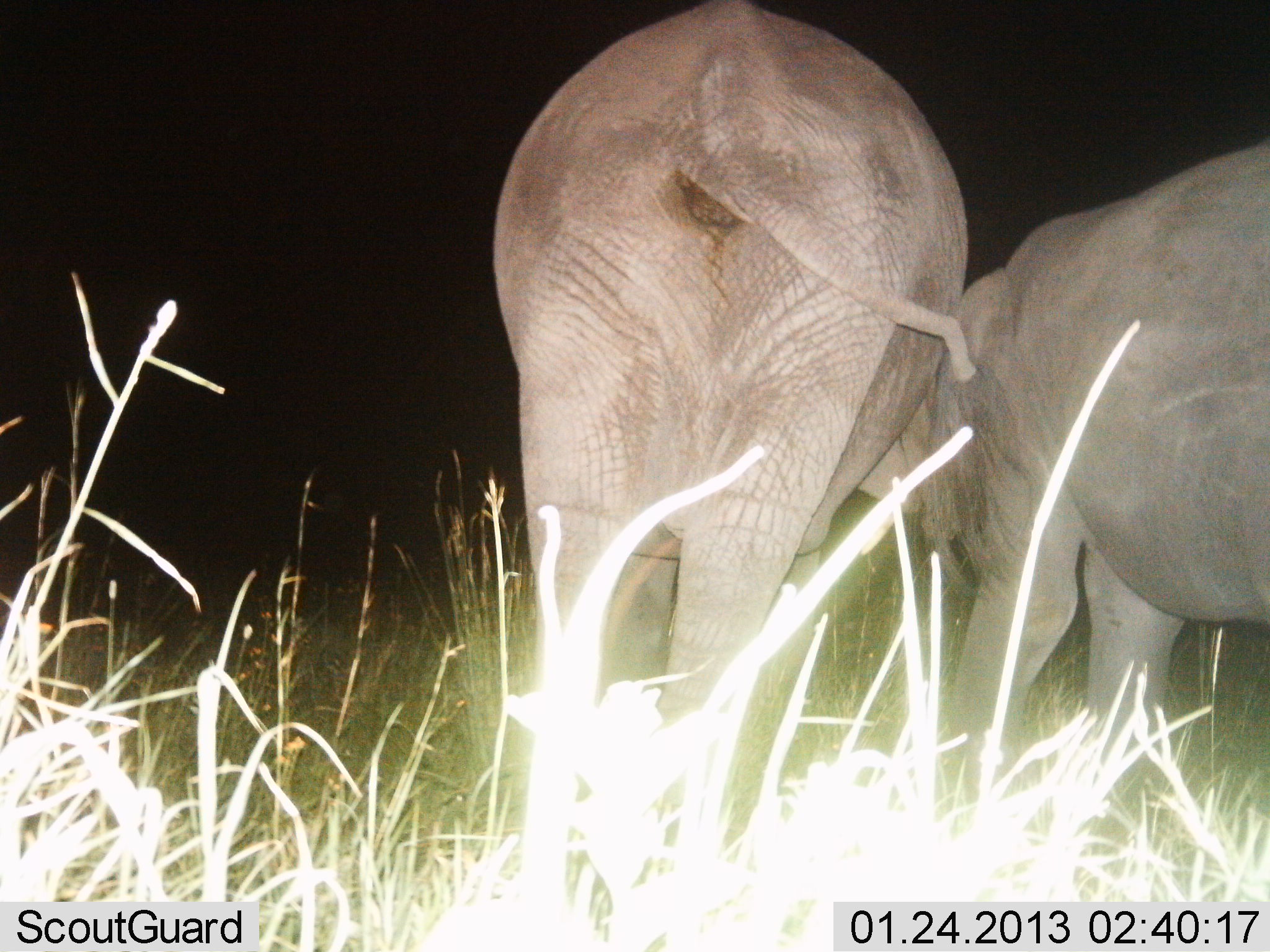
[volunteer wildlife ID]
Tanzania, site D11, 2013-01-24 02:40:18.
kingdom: Animalia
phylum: Chordata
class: Mammalia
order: Proboscidea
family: Elephantidae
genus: Loxodonta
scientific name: Loxodonta africana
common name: african bush elephant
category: elephant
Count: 2.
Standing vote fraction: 58%.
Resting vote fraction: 0%.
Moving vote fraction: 21%.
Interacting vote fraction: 32%.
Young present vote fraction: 3%.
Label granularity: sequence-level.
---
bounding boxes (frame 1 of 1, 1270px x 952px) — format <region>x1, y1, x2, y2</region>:
animal: <region>495, 0, 969, 871</region>; <region>931, 135, 1267, 897</region>